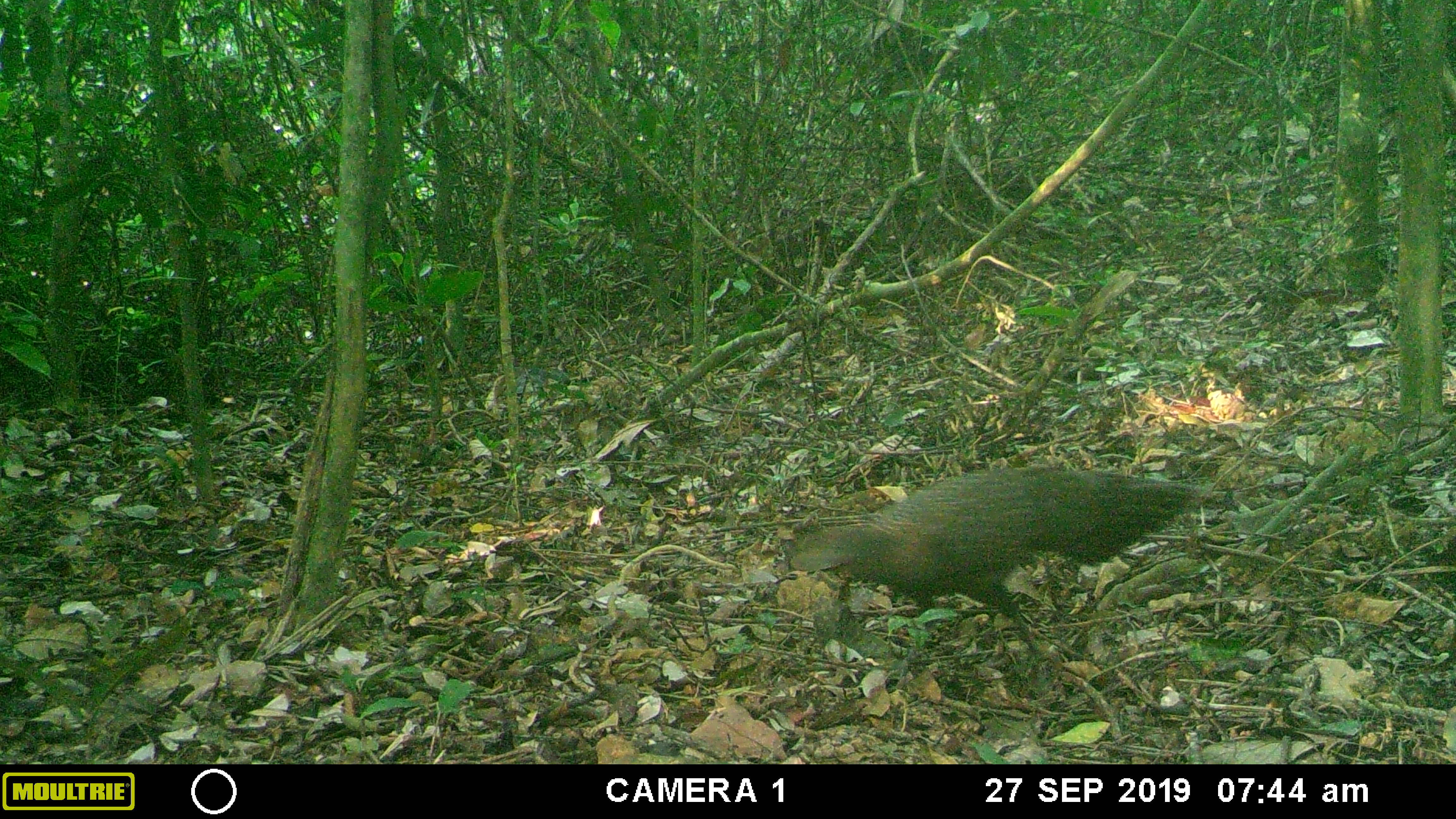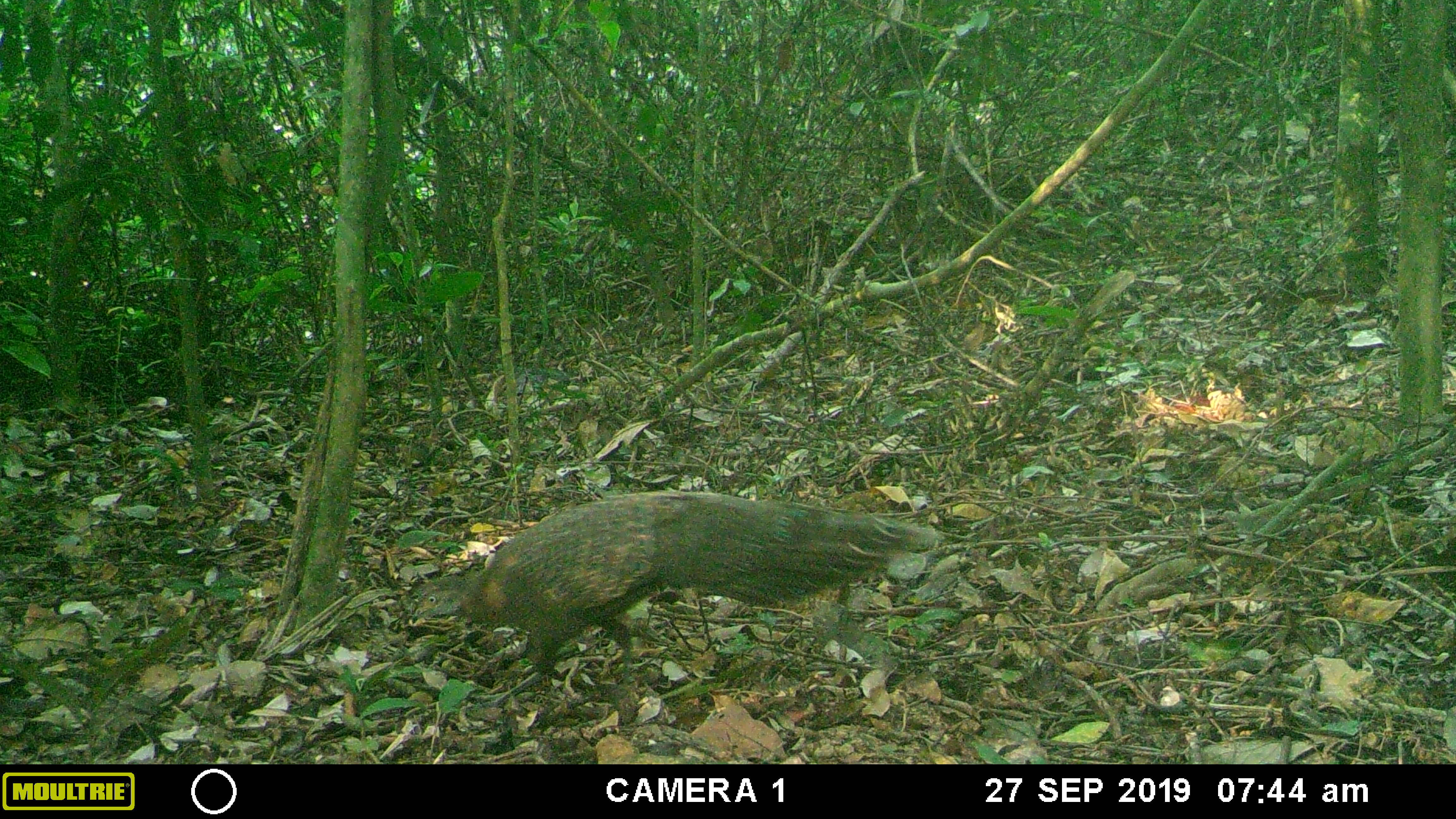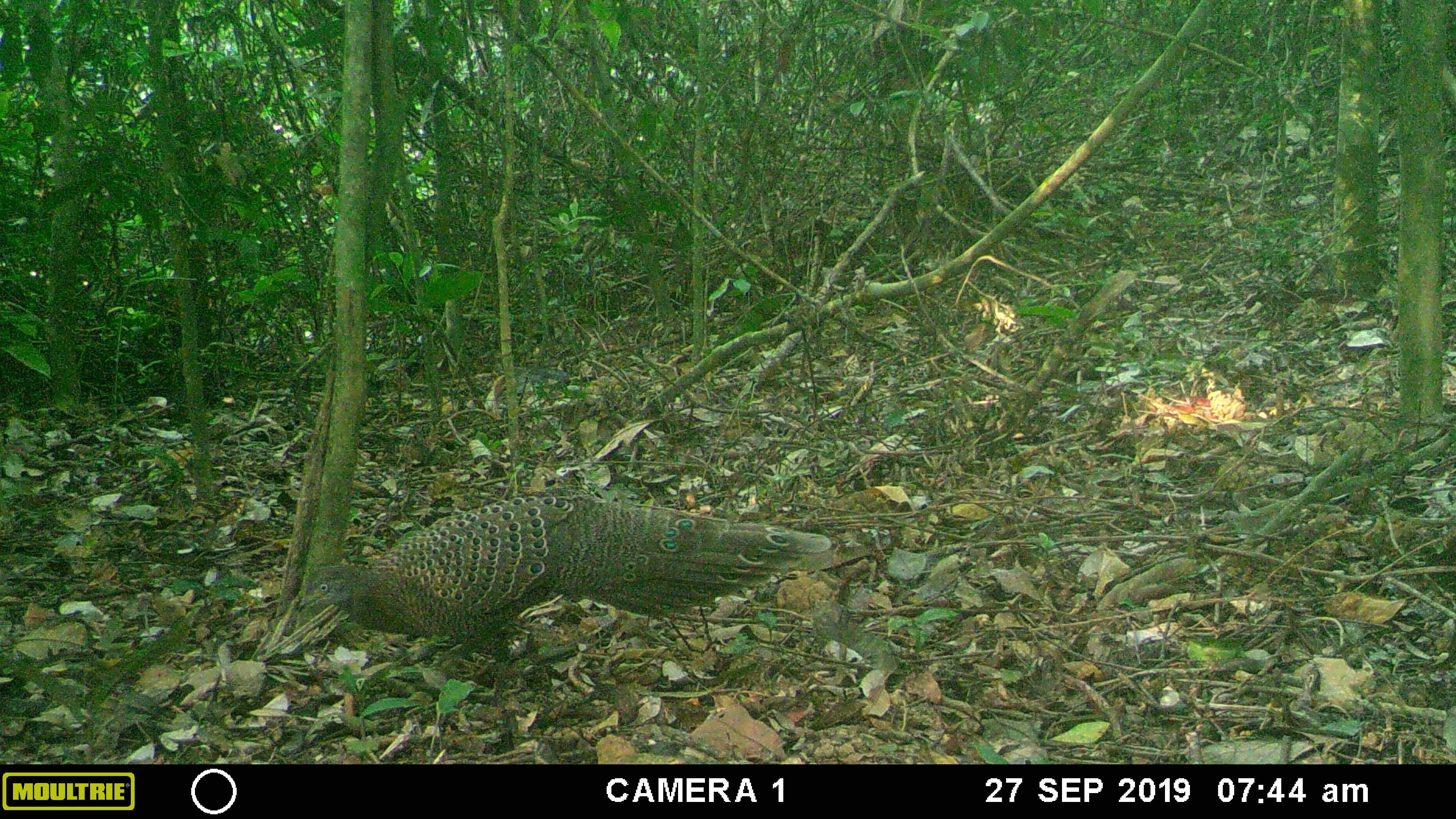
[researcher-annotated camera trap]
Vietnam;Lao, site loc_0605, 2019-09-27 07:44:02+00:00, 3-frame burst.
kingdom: Animalia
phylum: Chordata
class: Aves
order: Galliformes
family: Phasianidae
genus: Polyplectron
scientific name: Polyplectron bicalcaratum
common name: gray peacock-pheasant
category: grey peacock pheasant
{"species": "grey peacock pheasant (gray peacock-pheasant) (Polyplectron bicalcaratum)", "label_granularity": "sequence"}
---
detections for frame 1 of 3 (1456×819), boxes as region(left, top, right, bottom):
grey peacock pheasant: region(787, 463, 1209, 666)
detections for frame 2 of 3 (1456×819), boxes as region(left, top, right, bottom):
grey peacock pheasant: region(407, 490, 941, 686)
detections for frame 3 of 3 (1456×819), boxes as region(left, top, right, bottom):
grey peacock pheasant: region(298, 488, 831, 709)